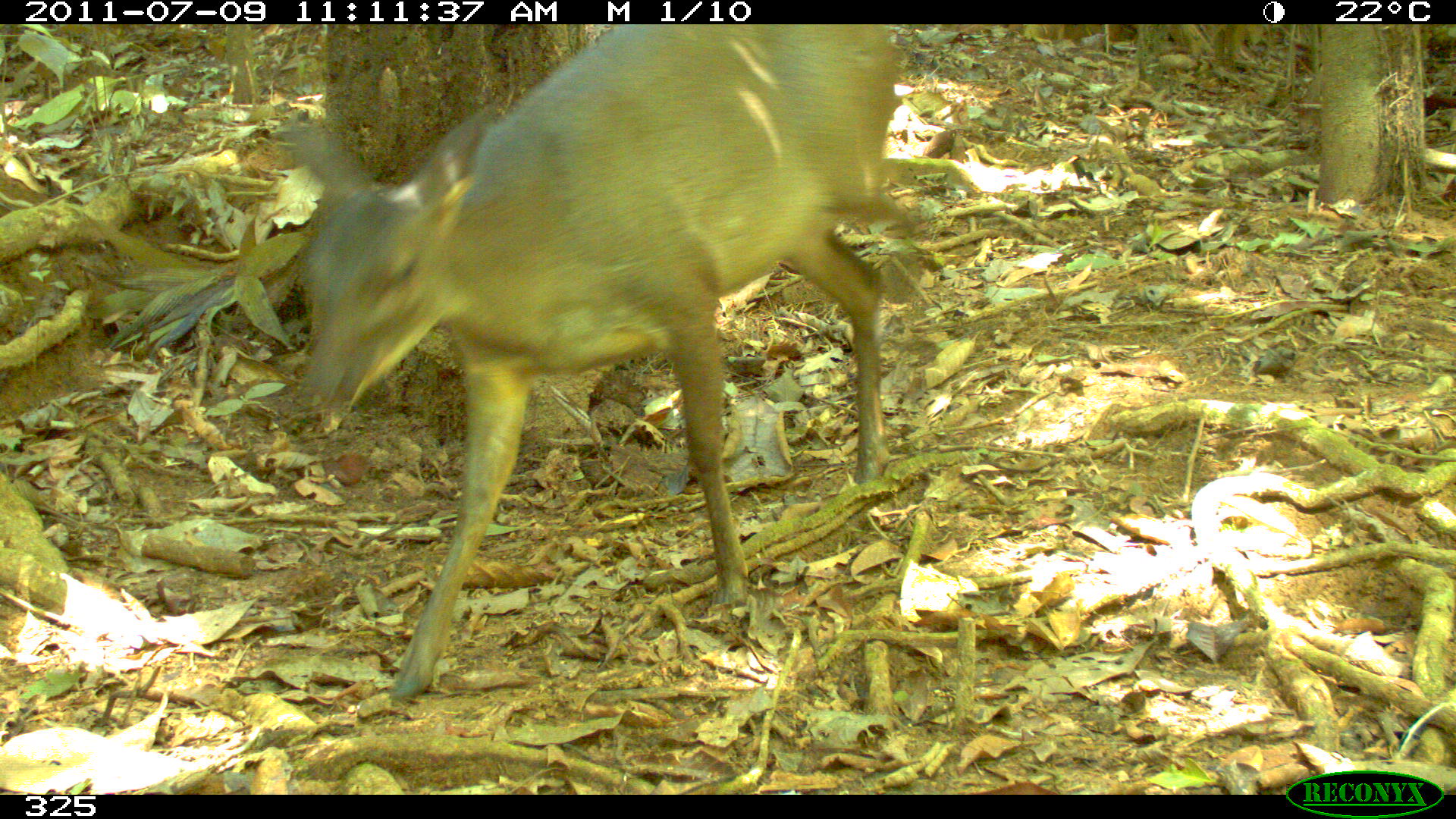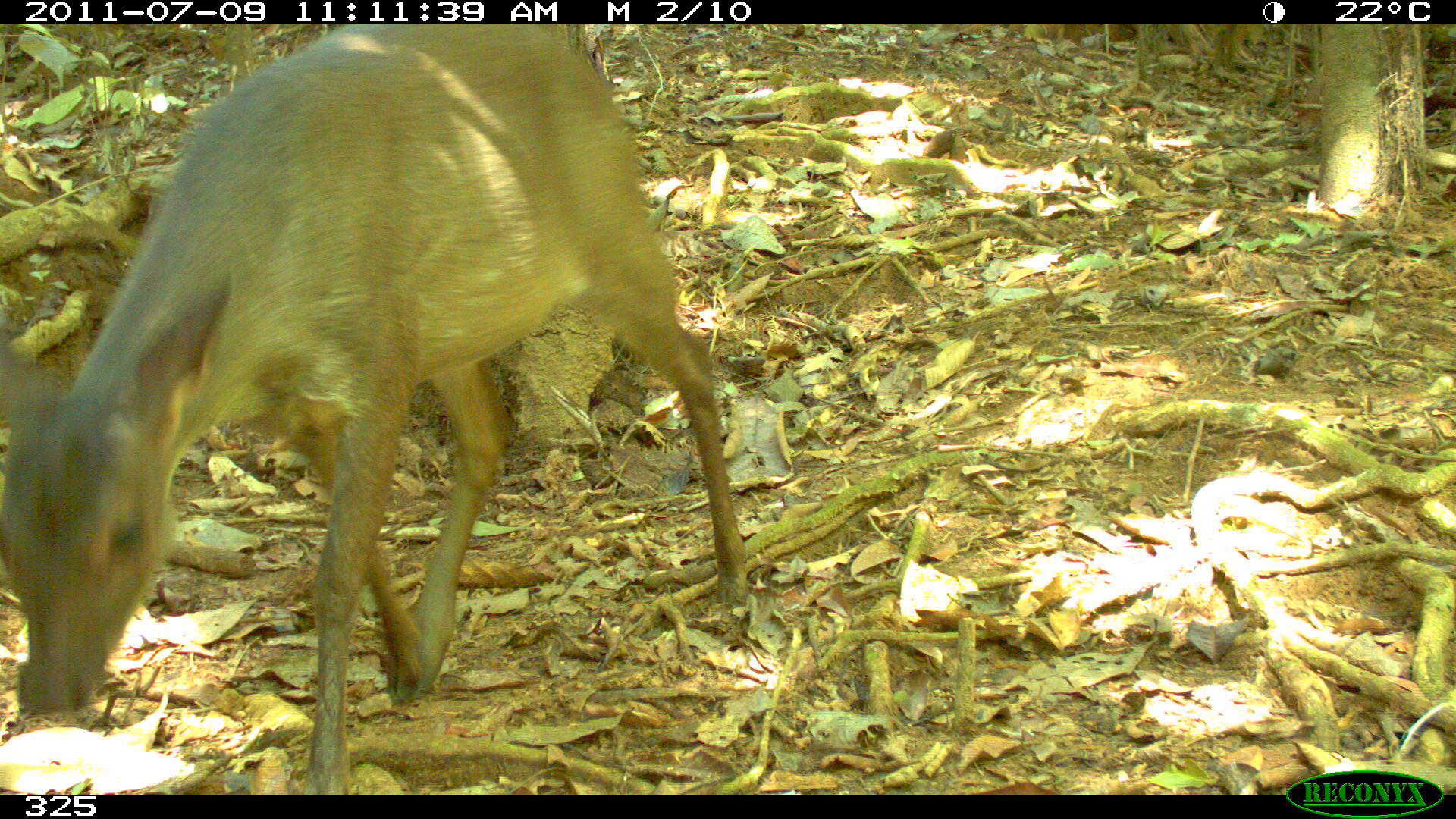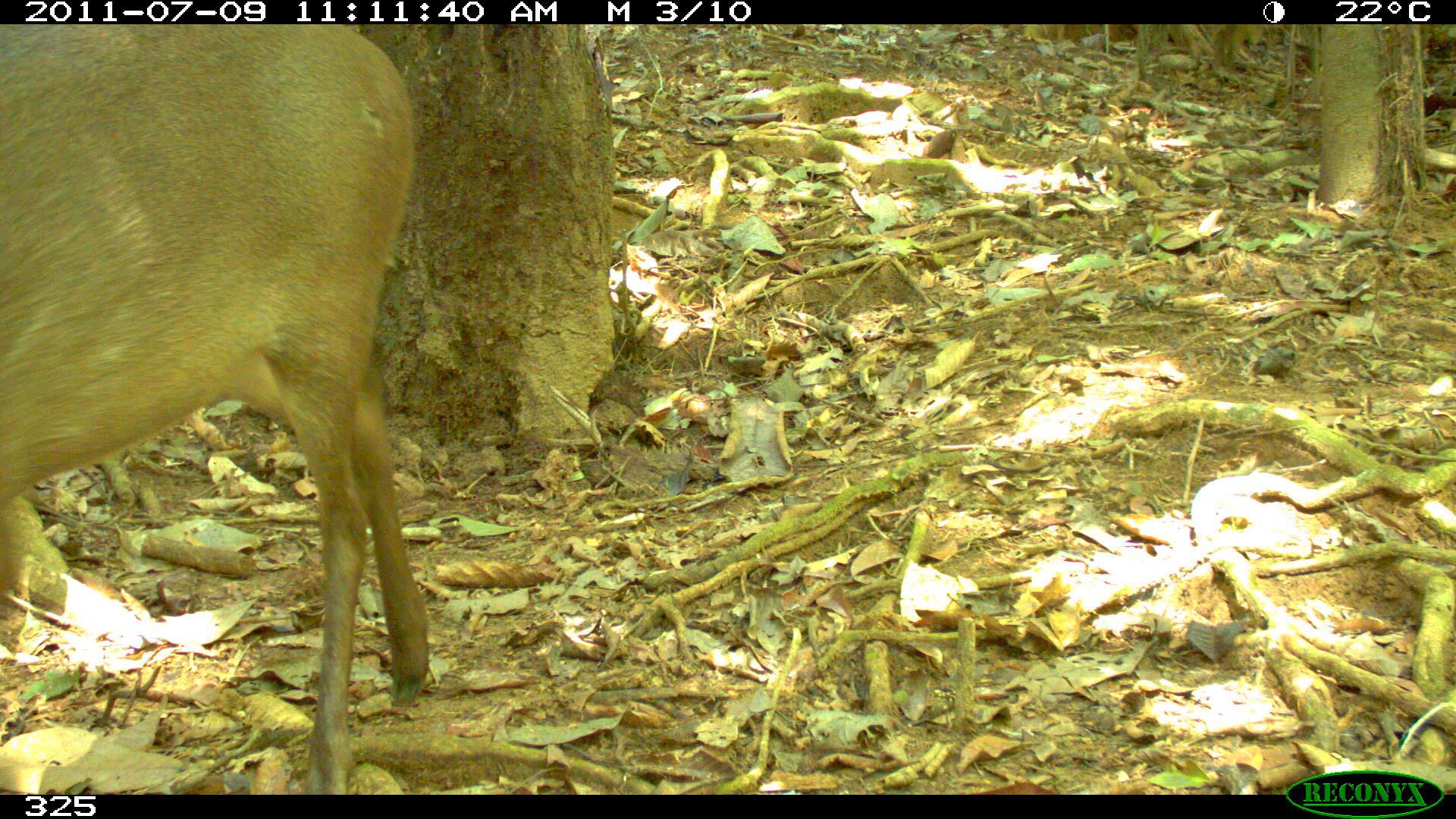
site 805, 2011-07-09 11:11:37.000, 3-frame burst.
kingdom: Animalia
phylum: Chordata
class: Mammalia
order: Artiodactyla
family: Cervidae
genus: Mazama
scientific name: Mazama gouazoubira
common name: gray brocket